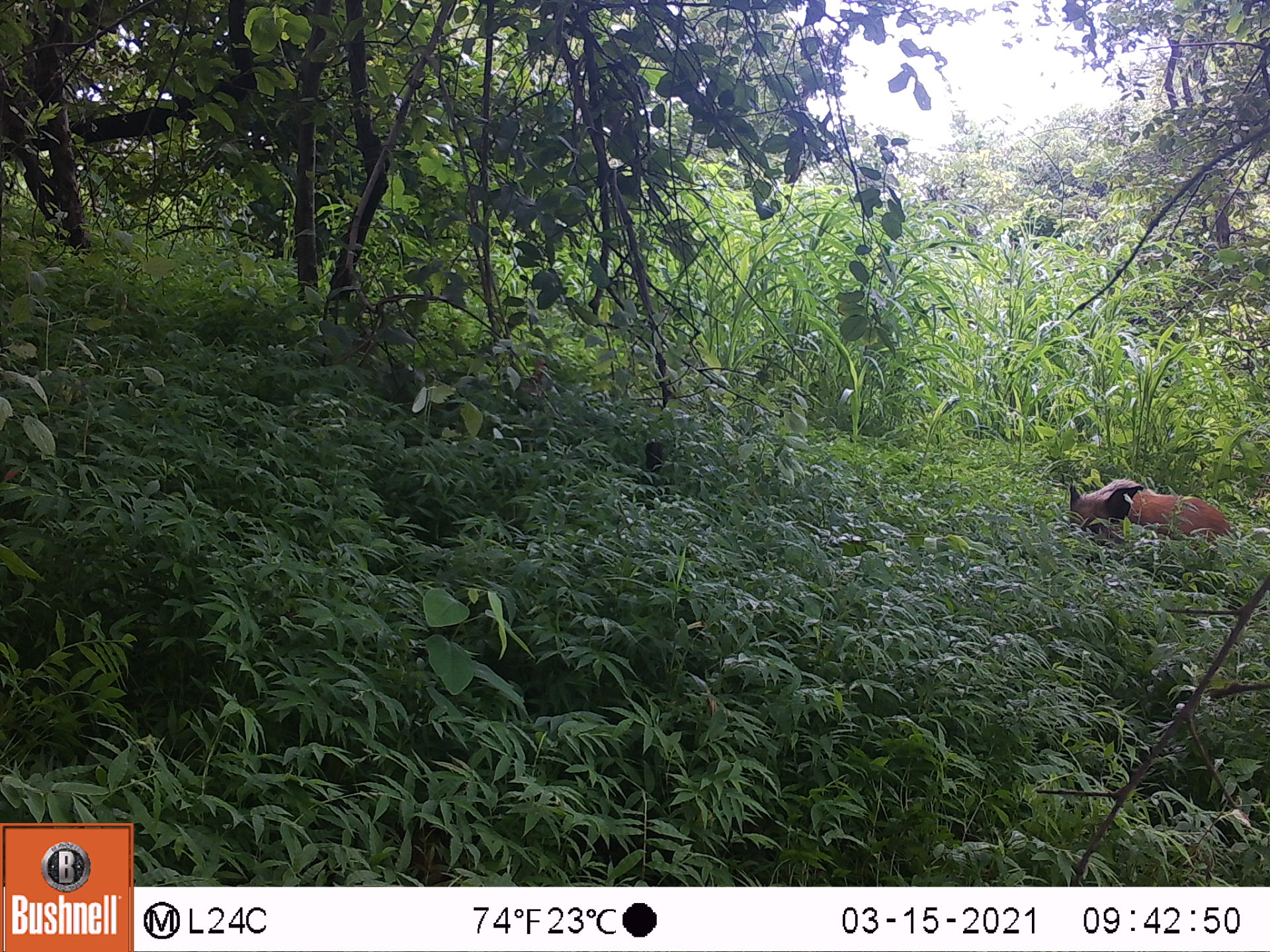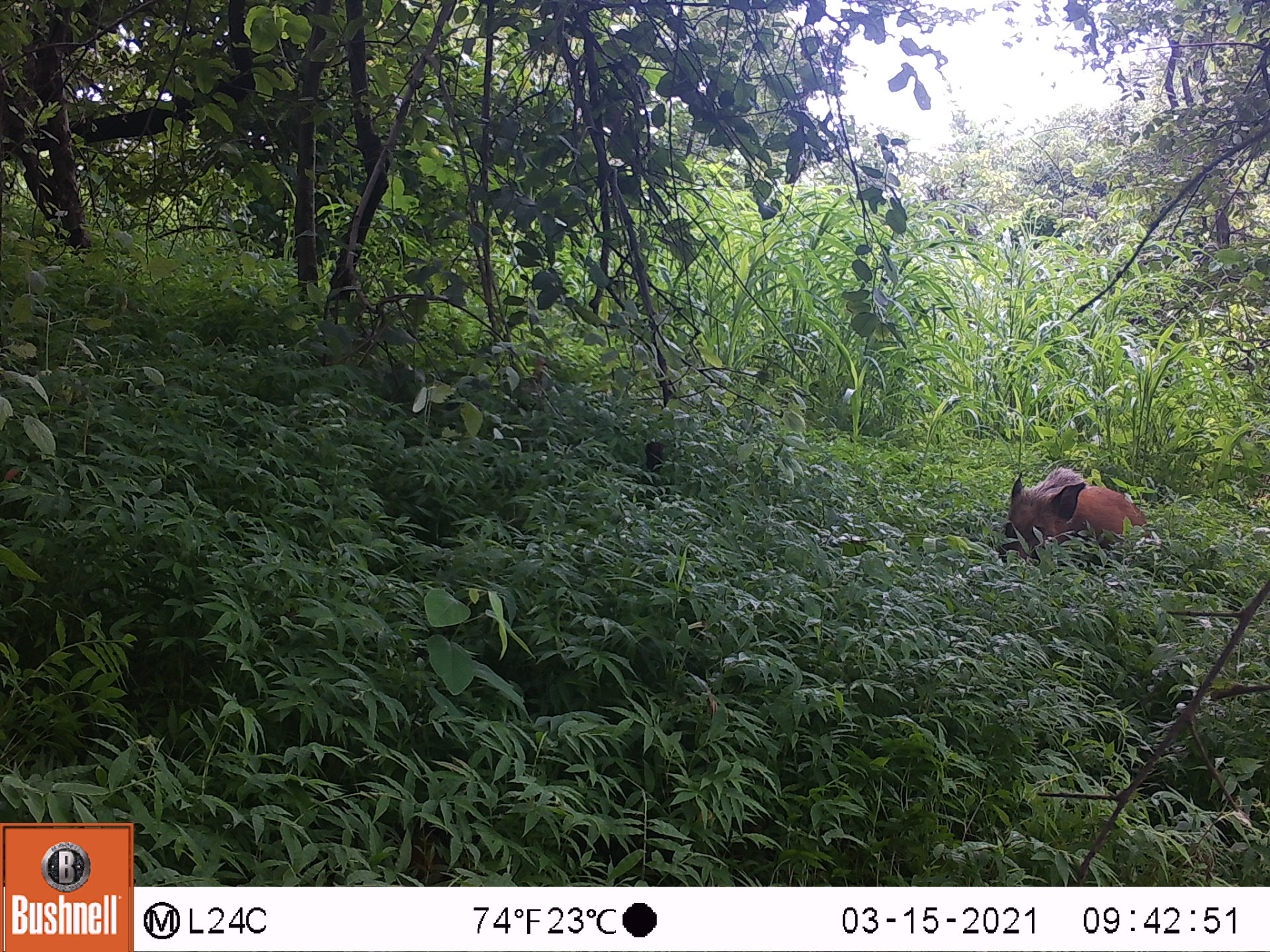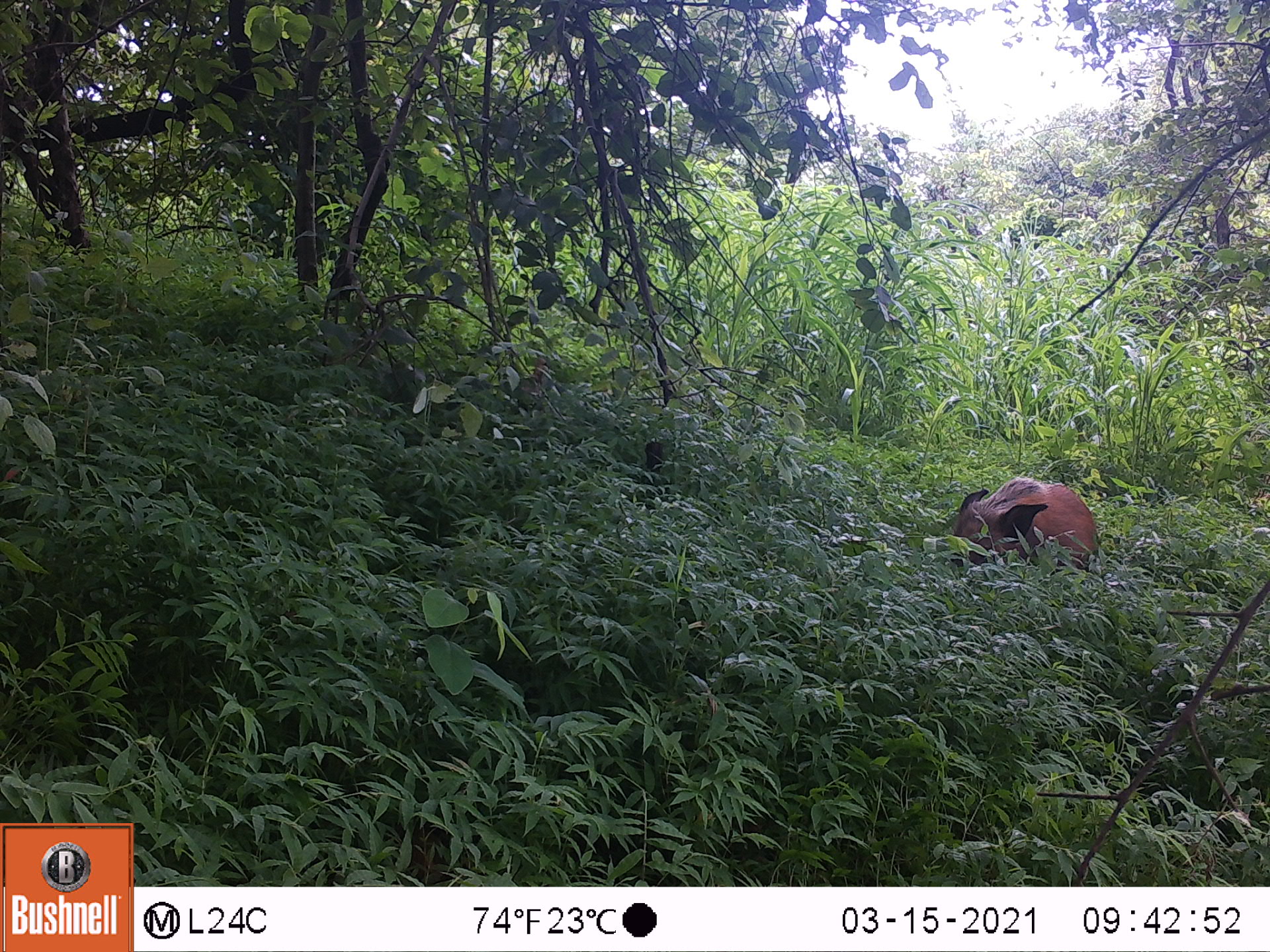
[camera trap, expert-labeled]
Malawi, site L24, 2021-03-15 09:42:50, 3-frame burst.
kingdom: Animalia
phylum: Chordata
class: Mammalia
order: Artiodactyla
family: Suidae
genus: Potamochoerus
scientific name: Potamochoerus larvatus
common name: bushpig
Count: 1.